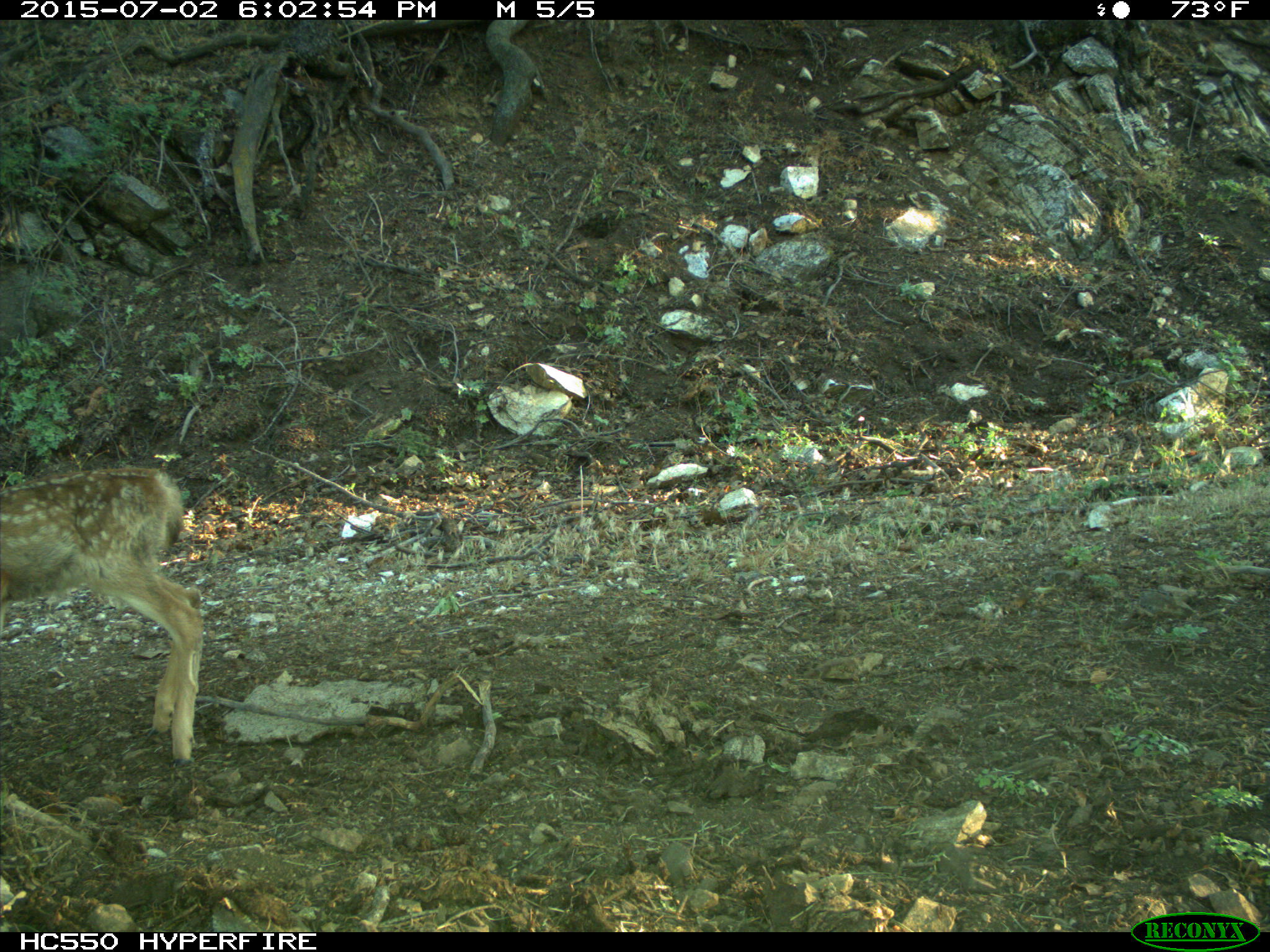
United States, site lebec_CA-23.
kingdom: Animalia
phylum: Chordata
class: Mammalia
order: Artiodactyla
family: Cervidae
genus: Odocoileus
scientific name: Odocoileus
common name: deer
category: unidentified deer